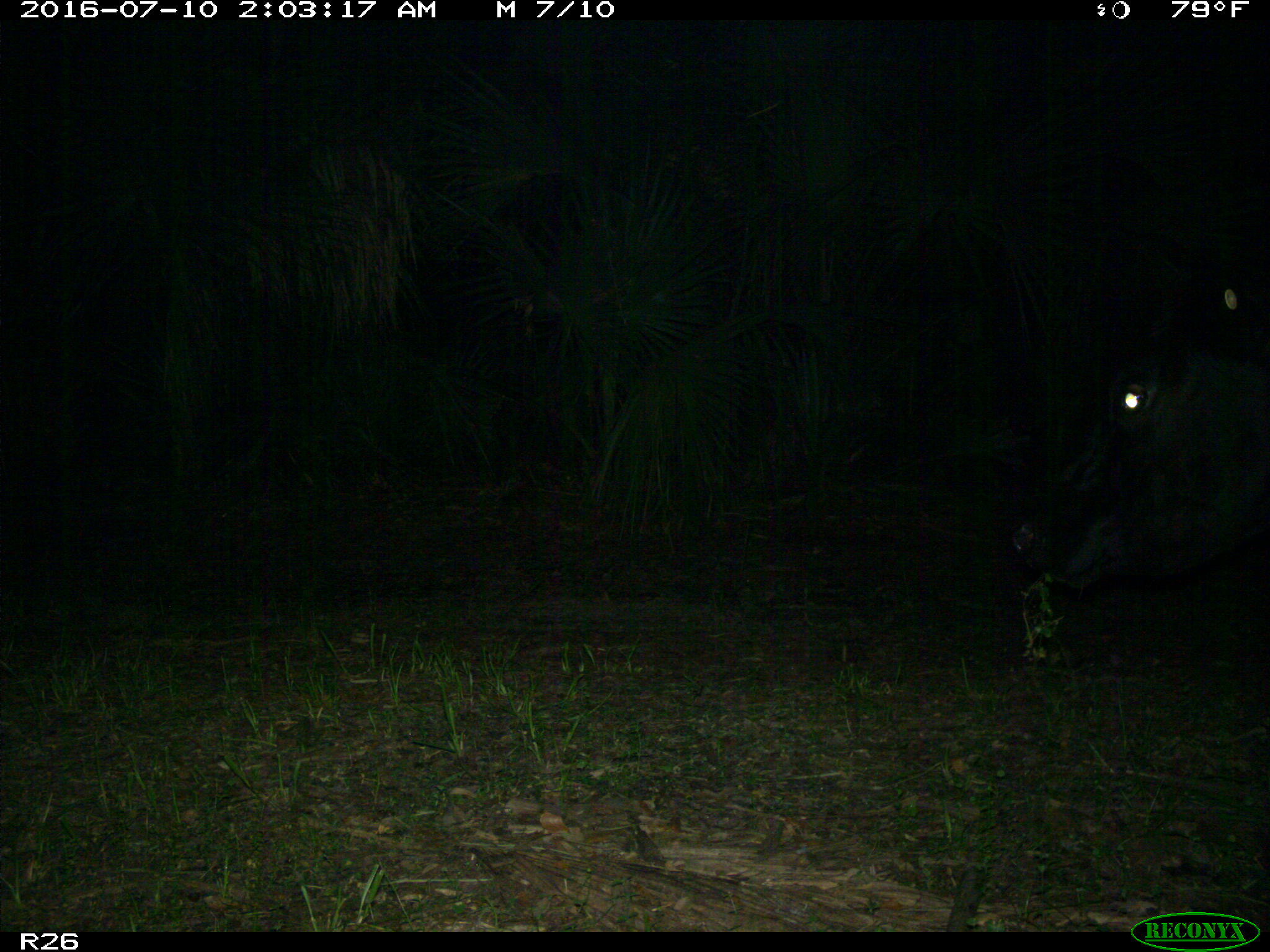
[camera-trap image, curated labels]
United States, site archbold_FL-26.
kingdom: Animalia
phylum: Chordata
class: Mammalia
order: Artiodactyla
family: Bovidae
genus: Bos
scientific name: Bos taurus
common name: domestic cow